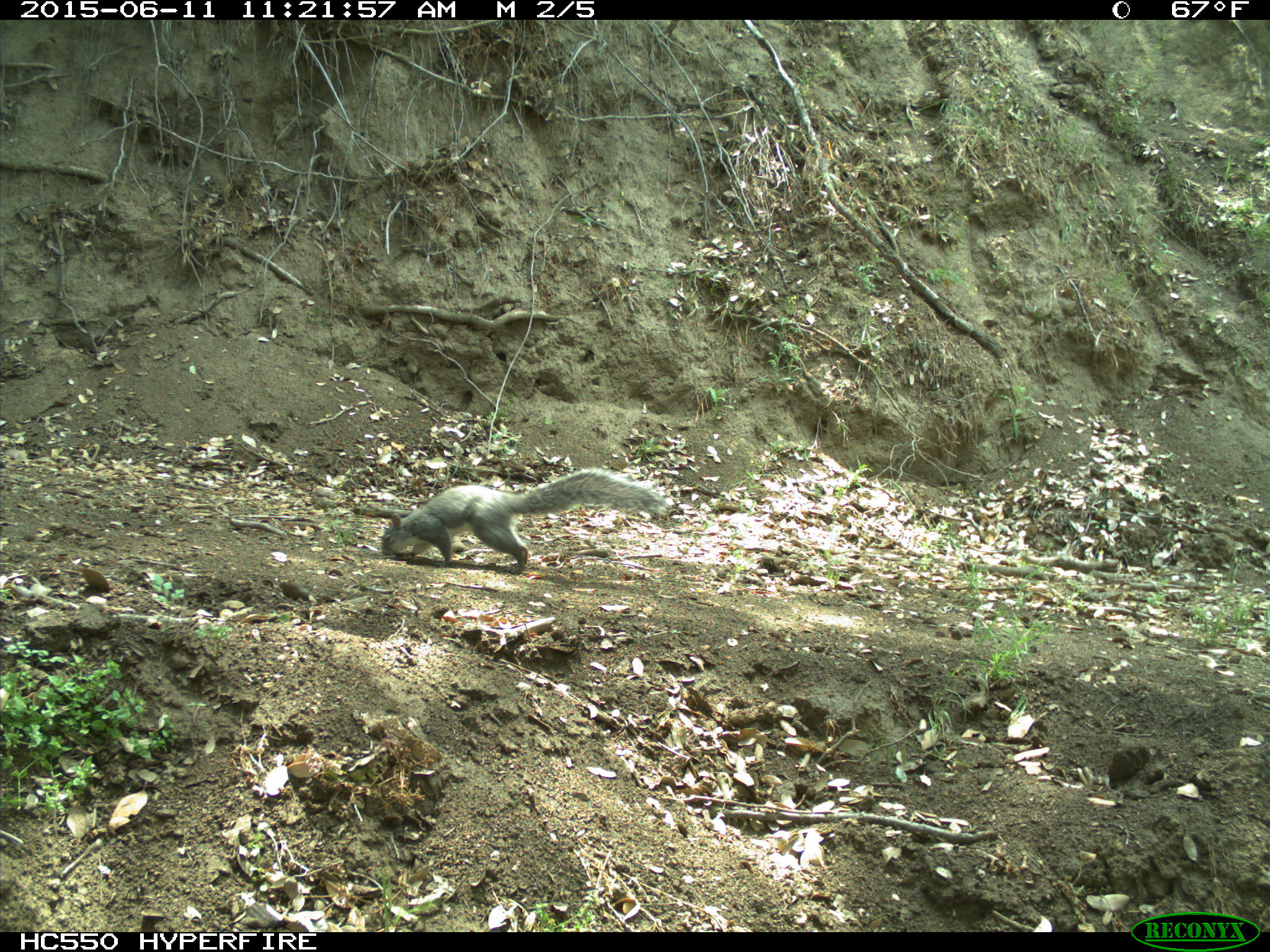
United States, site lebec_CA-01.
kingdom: Animalia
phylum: Chordata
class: Mammalia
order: Rodentia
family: Sciuridae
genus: Sciurus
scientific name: Sciurus carolinensis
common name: eastern gray squirrel